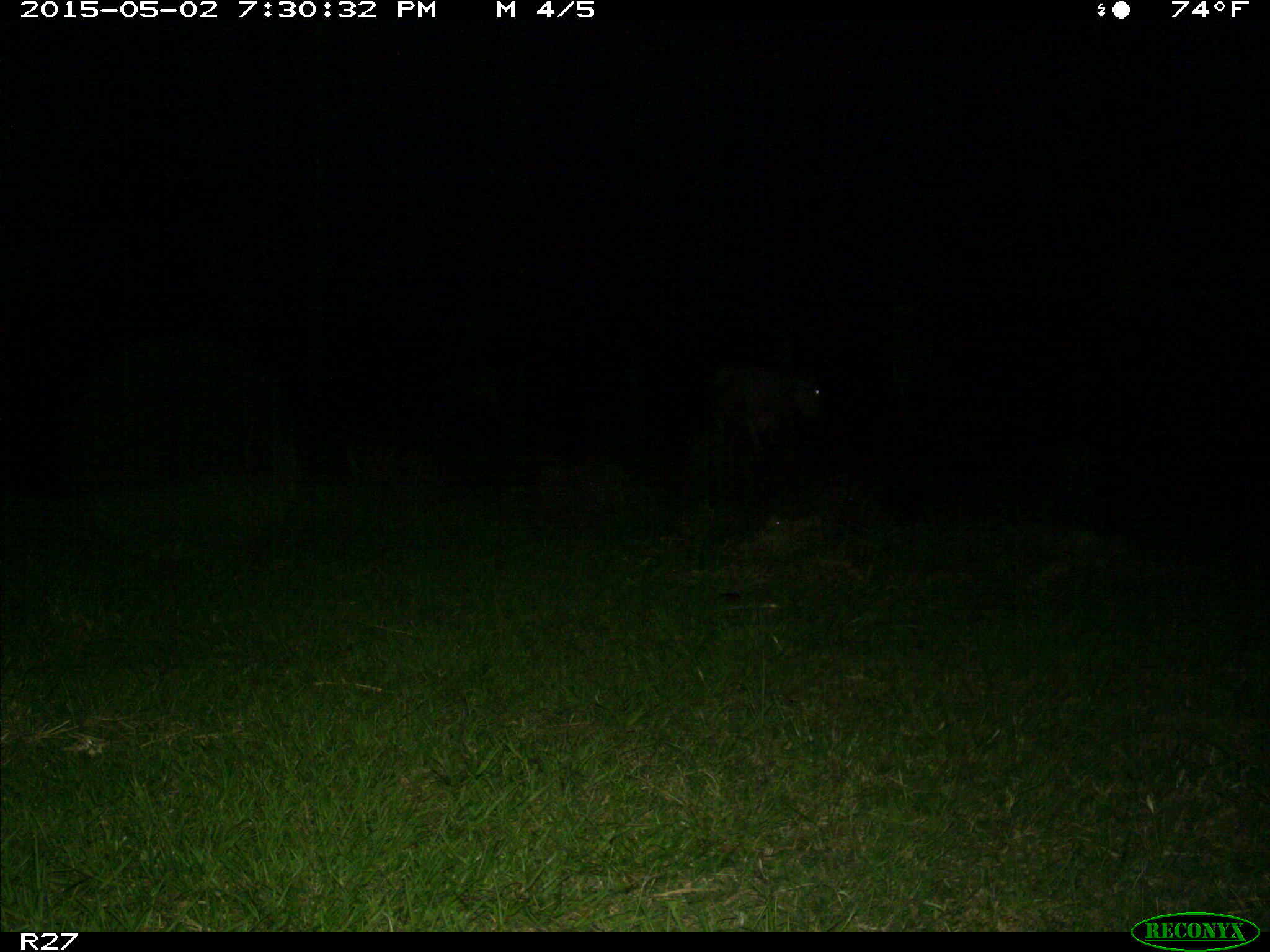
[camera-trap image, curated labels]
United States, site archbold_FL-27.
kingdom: Animalia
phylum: Chordata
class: Mammalia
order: Artiodactyla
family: Bovidae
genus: Bos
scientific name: Bos taurus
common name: domestic cow